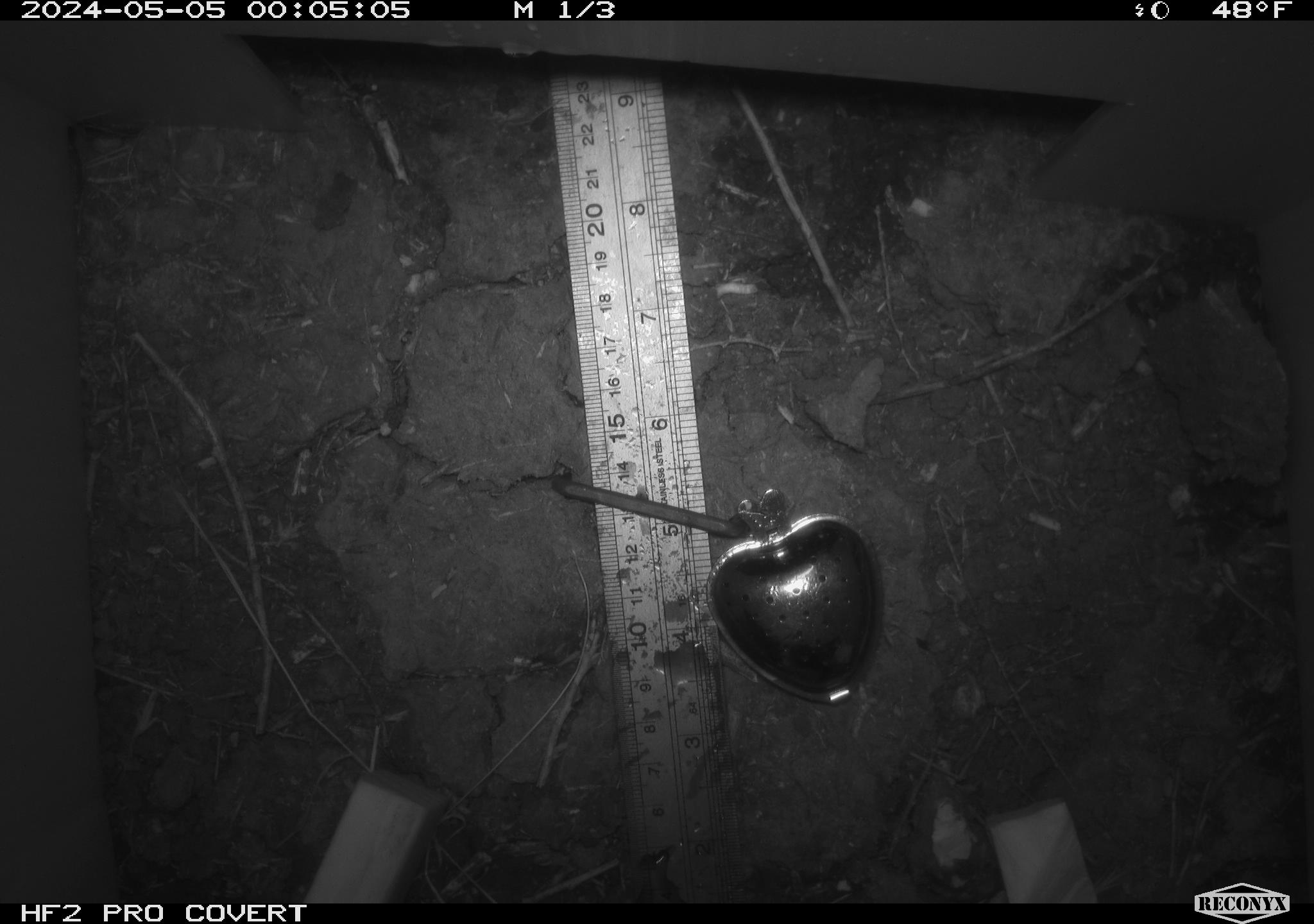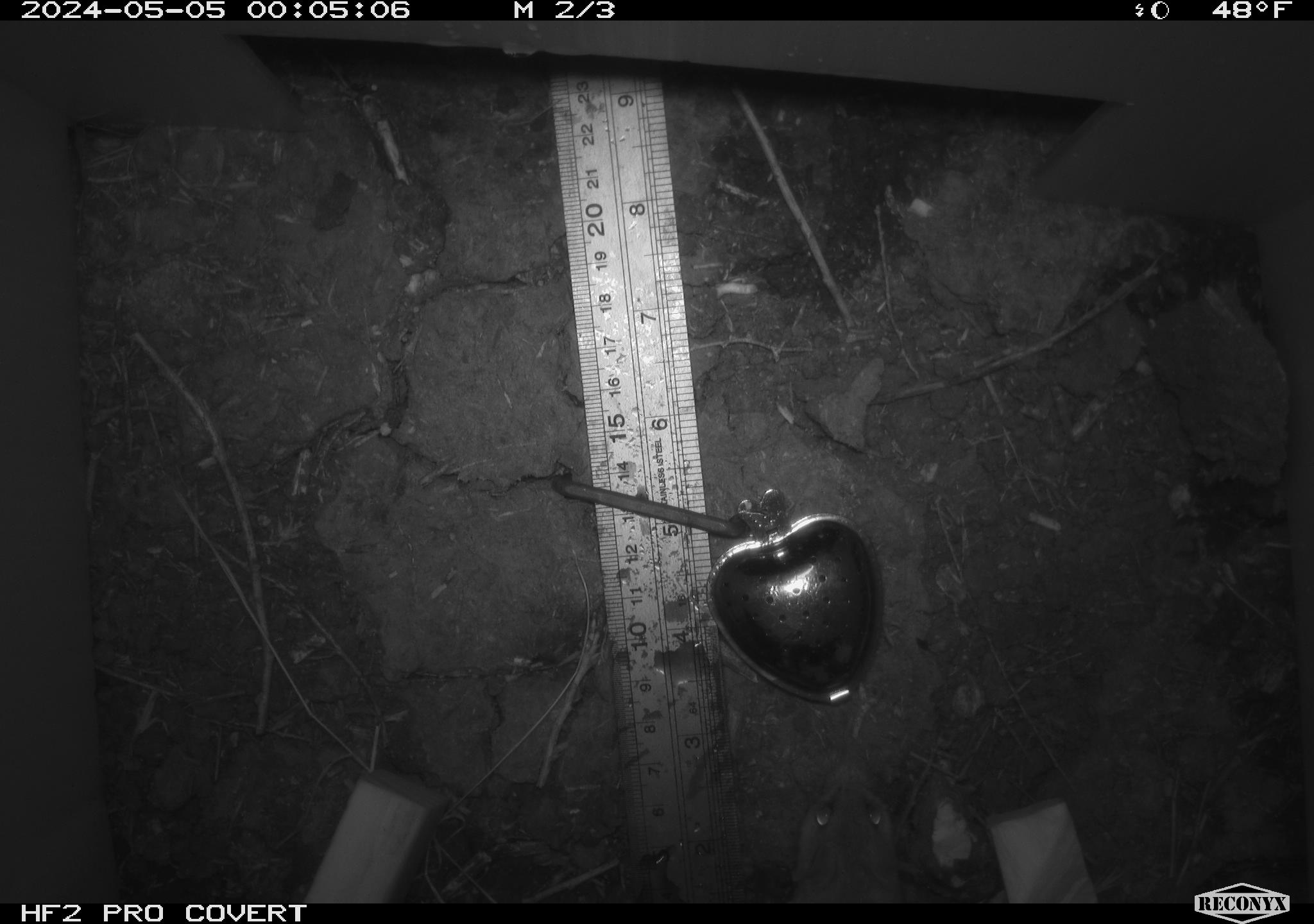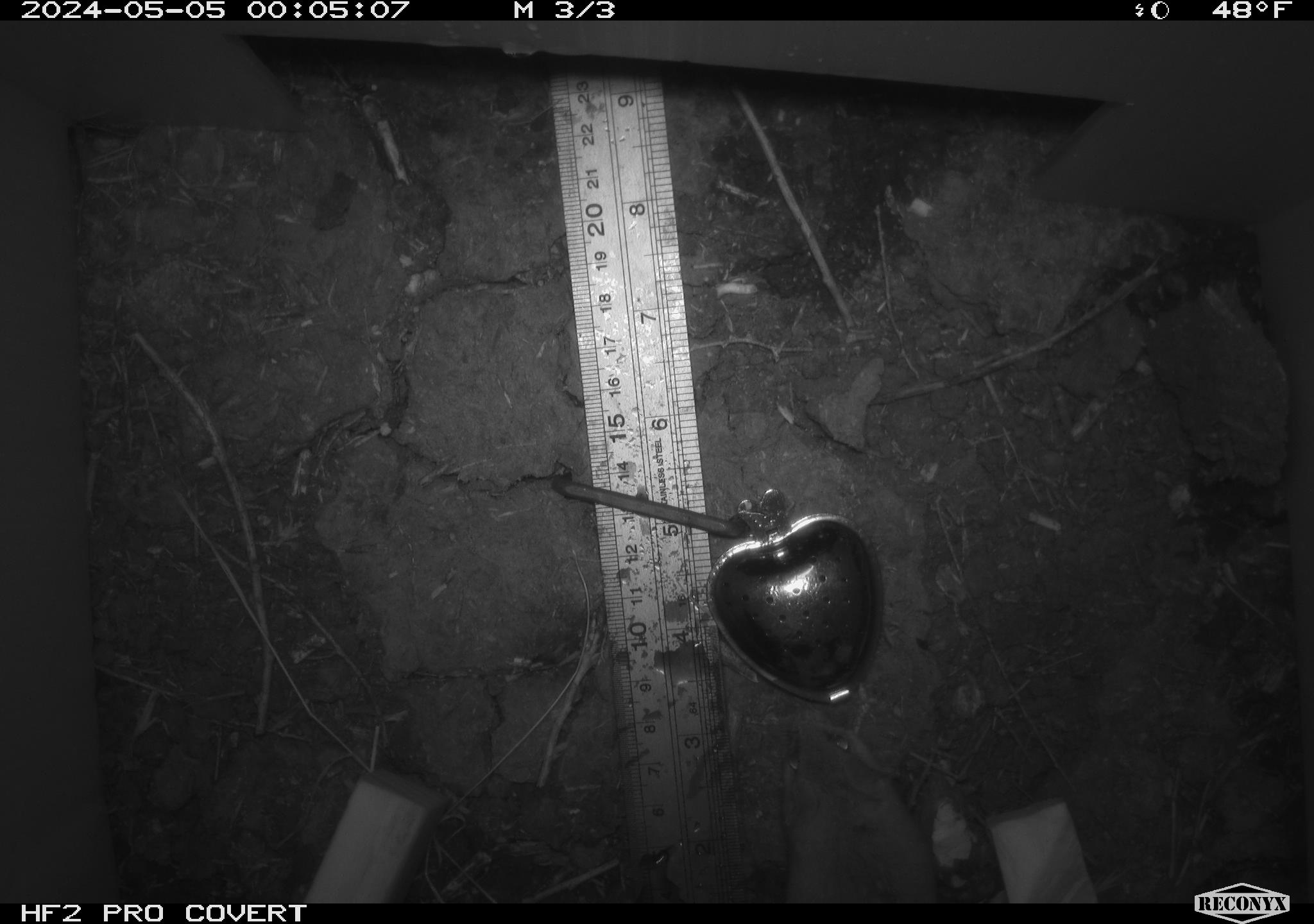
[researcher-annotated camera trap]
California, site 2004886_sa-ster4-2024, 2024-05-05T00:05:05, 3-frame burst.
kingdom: Animalia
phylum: Chordata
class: Mammalia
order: Rodentia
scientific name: Rodentia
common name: mouse species